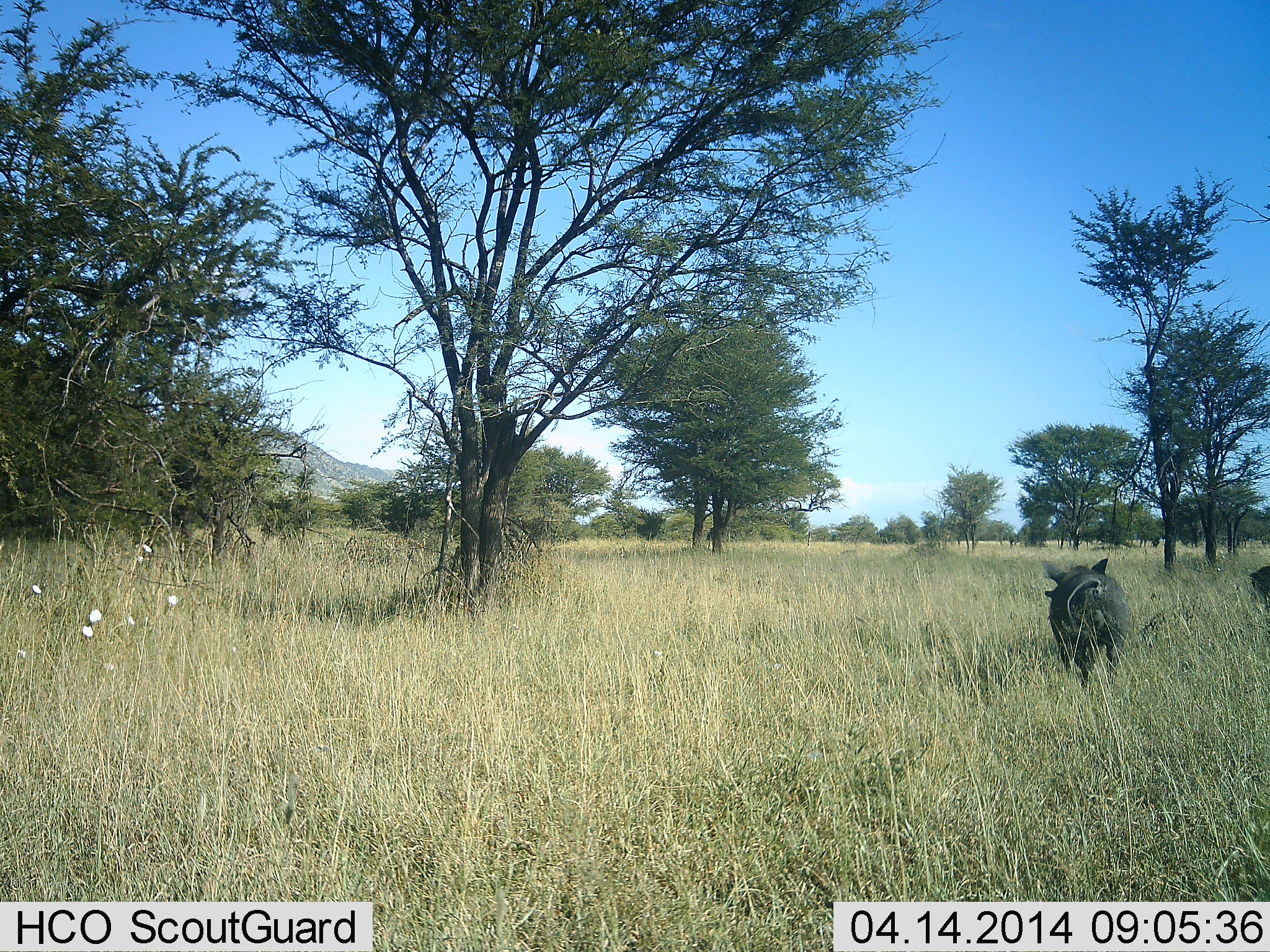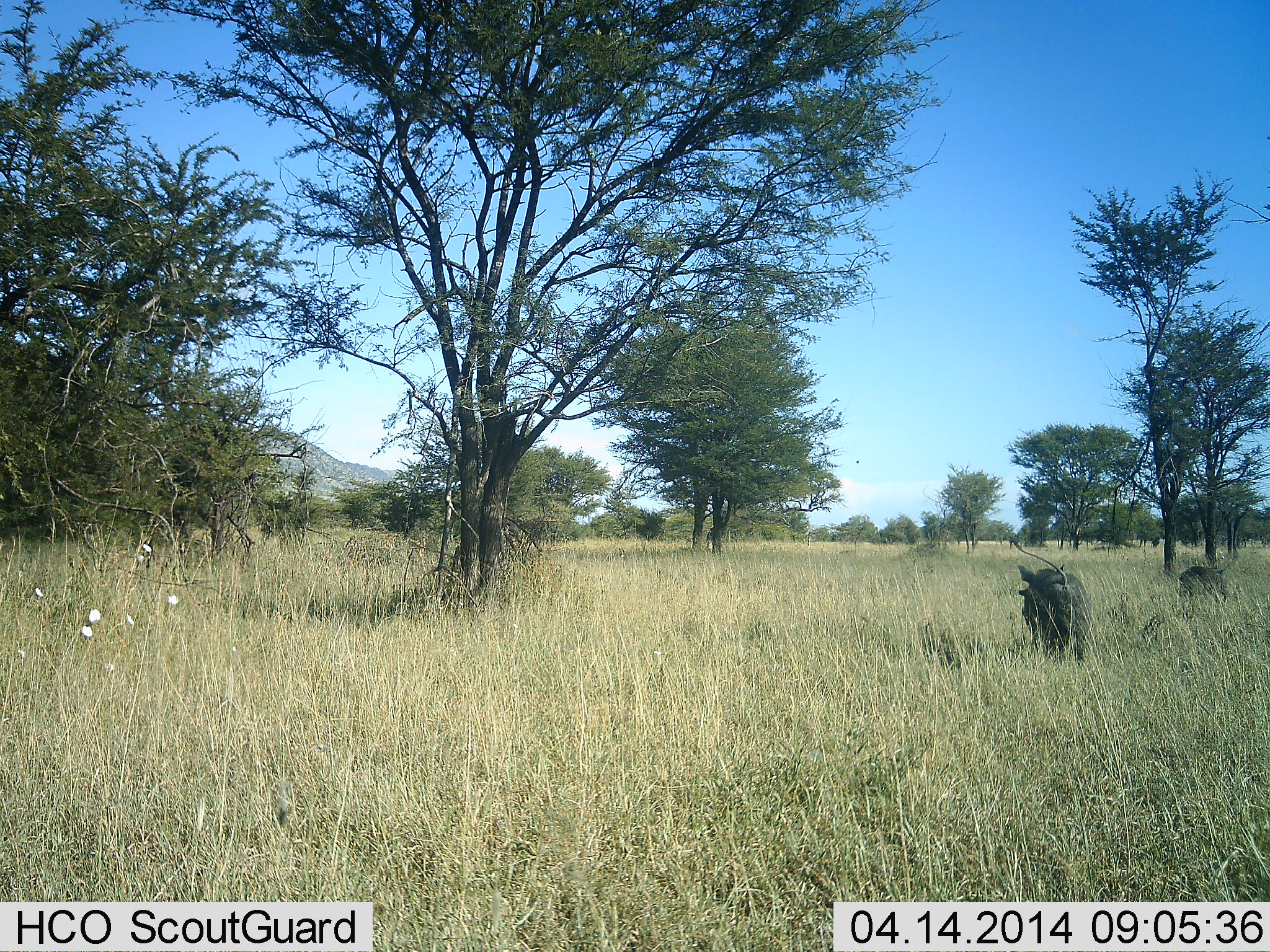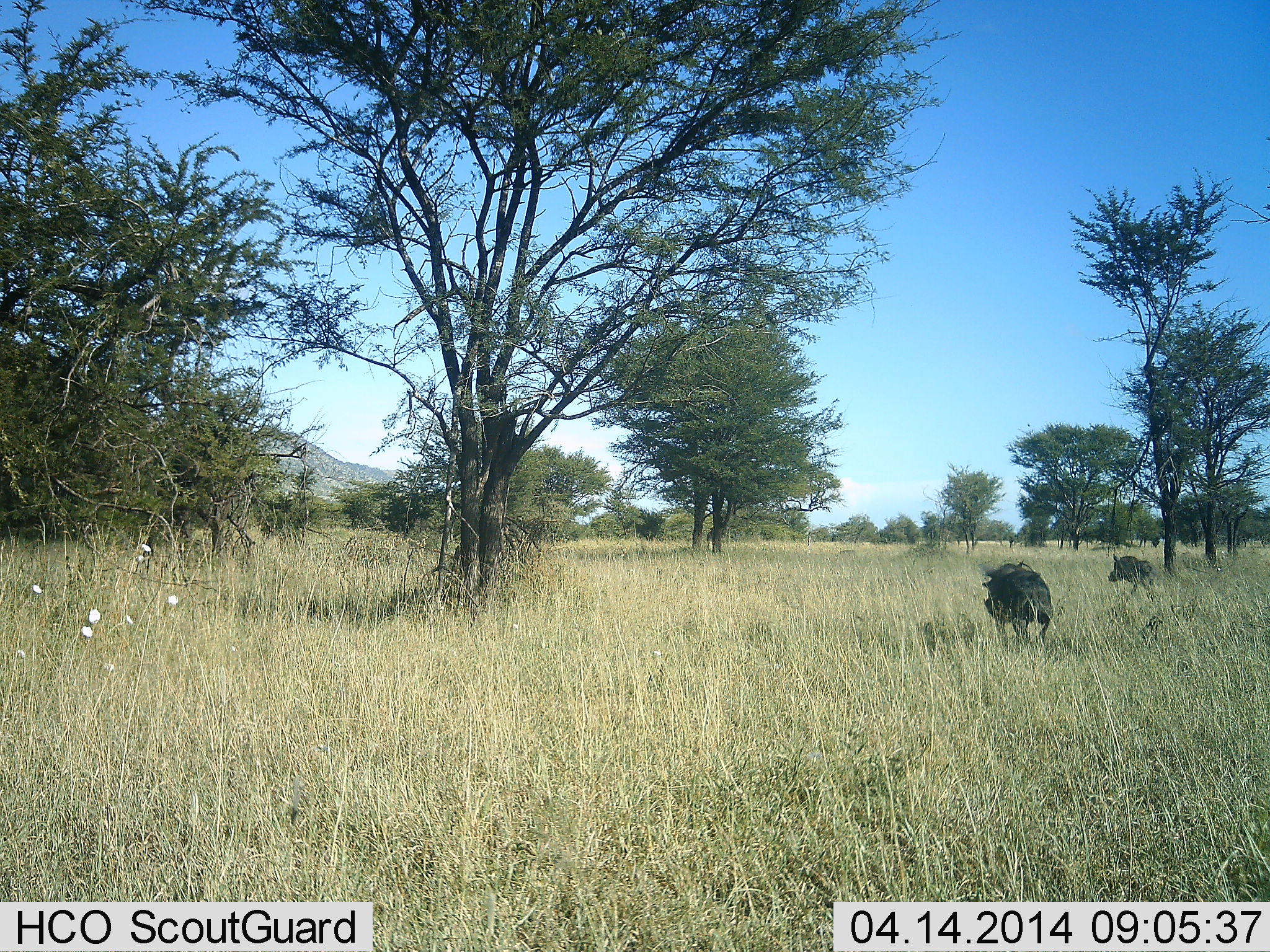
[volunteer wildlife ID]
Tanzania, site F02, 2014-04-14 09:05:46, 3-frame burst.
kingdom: Animalia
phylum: Chordata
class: Mammalia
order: Artiodactyla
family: Suidae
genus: Phacochoerus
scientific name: Phacochoerus africanus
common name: warthog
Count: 2.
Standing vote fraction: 0%.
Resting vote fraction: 0%.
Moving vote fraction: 100%.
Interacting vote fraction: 0%.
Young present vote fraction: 0%.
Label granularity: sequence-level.